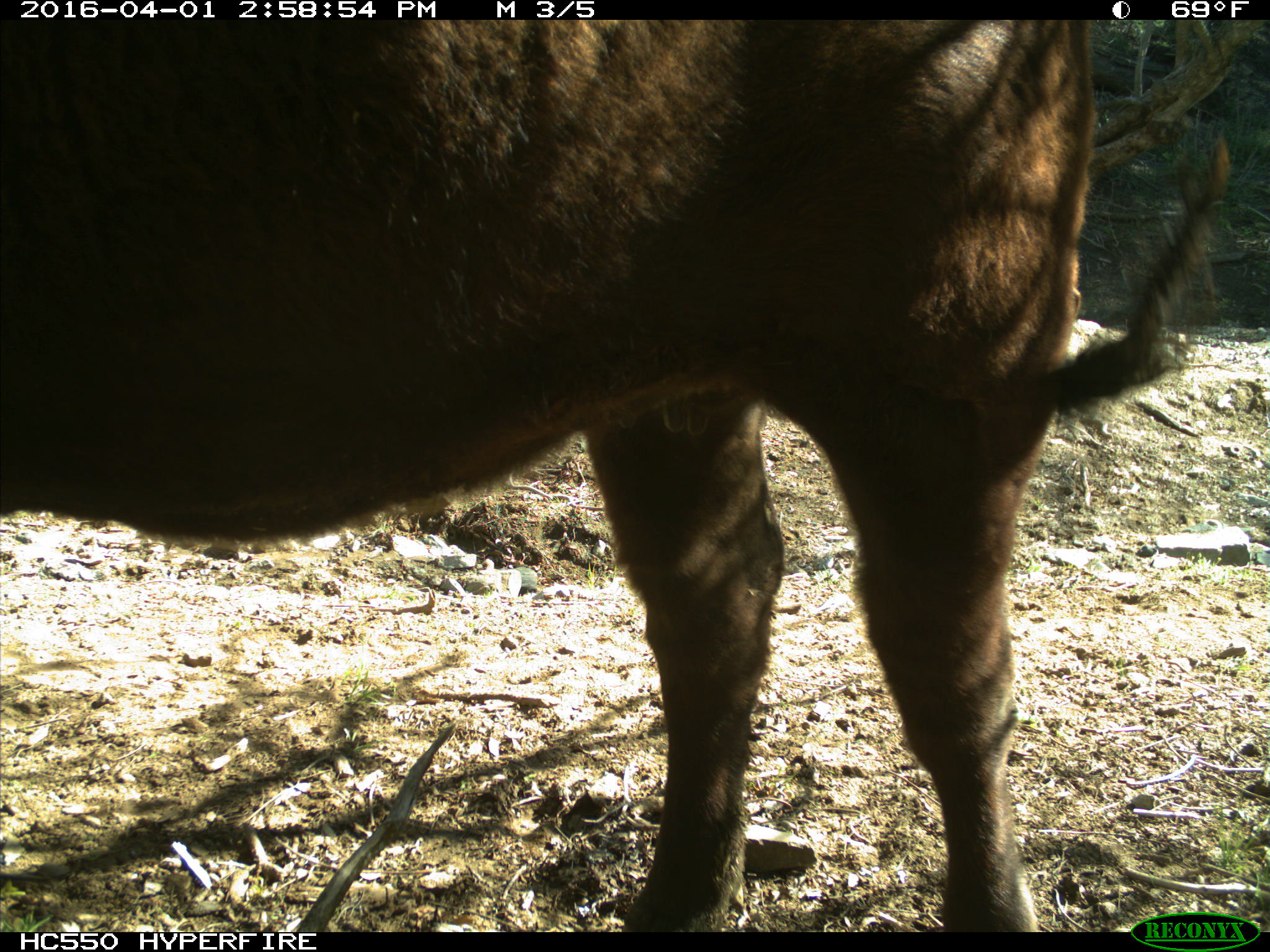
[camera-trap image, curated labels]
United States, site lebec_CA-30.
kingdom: Animalia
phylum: Chordata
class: Mammalia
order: Artiodactyla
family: Bovidae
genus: Bos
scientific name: Bos taurus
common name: domestic cow